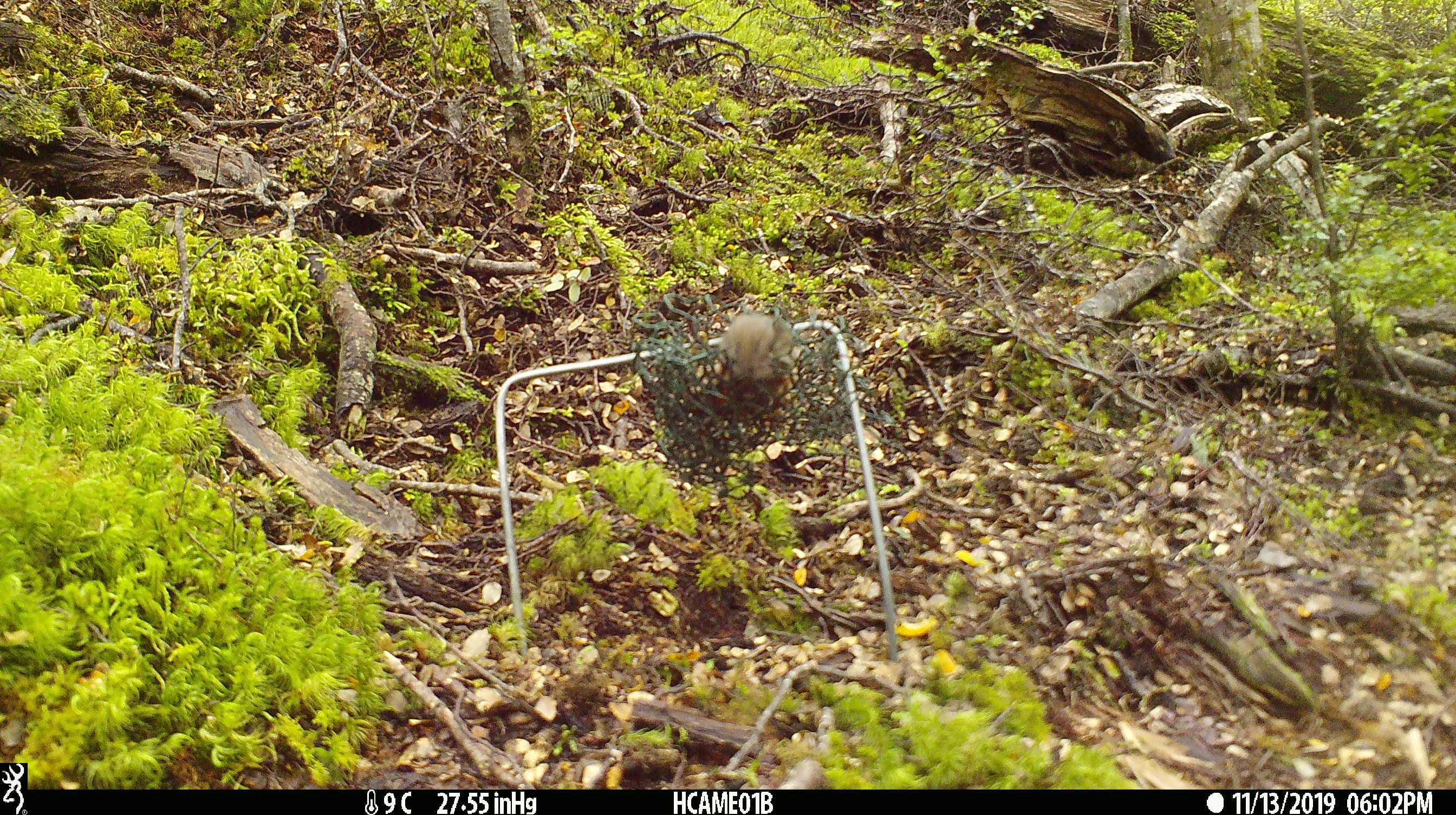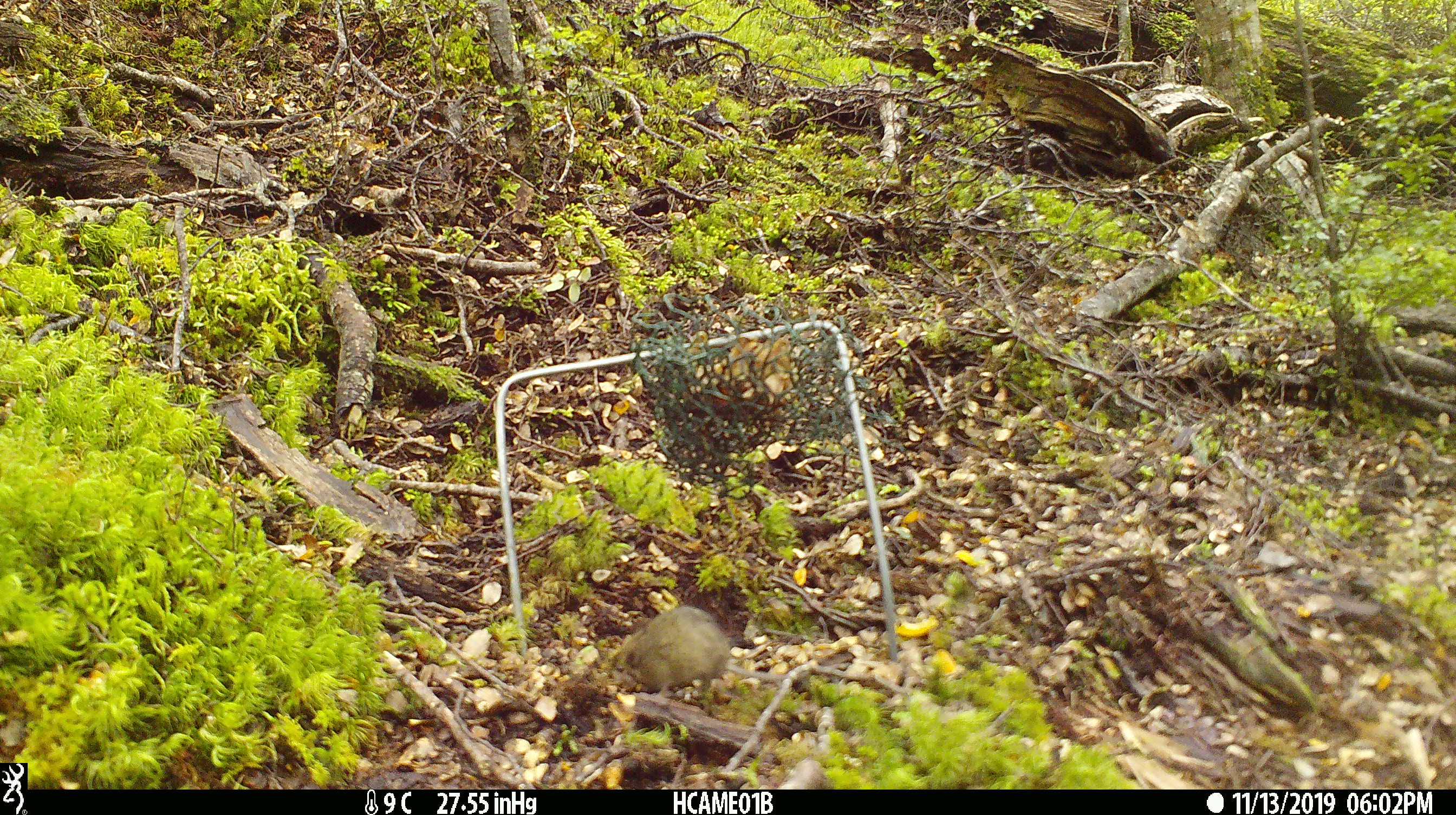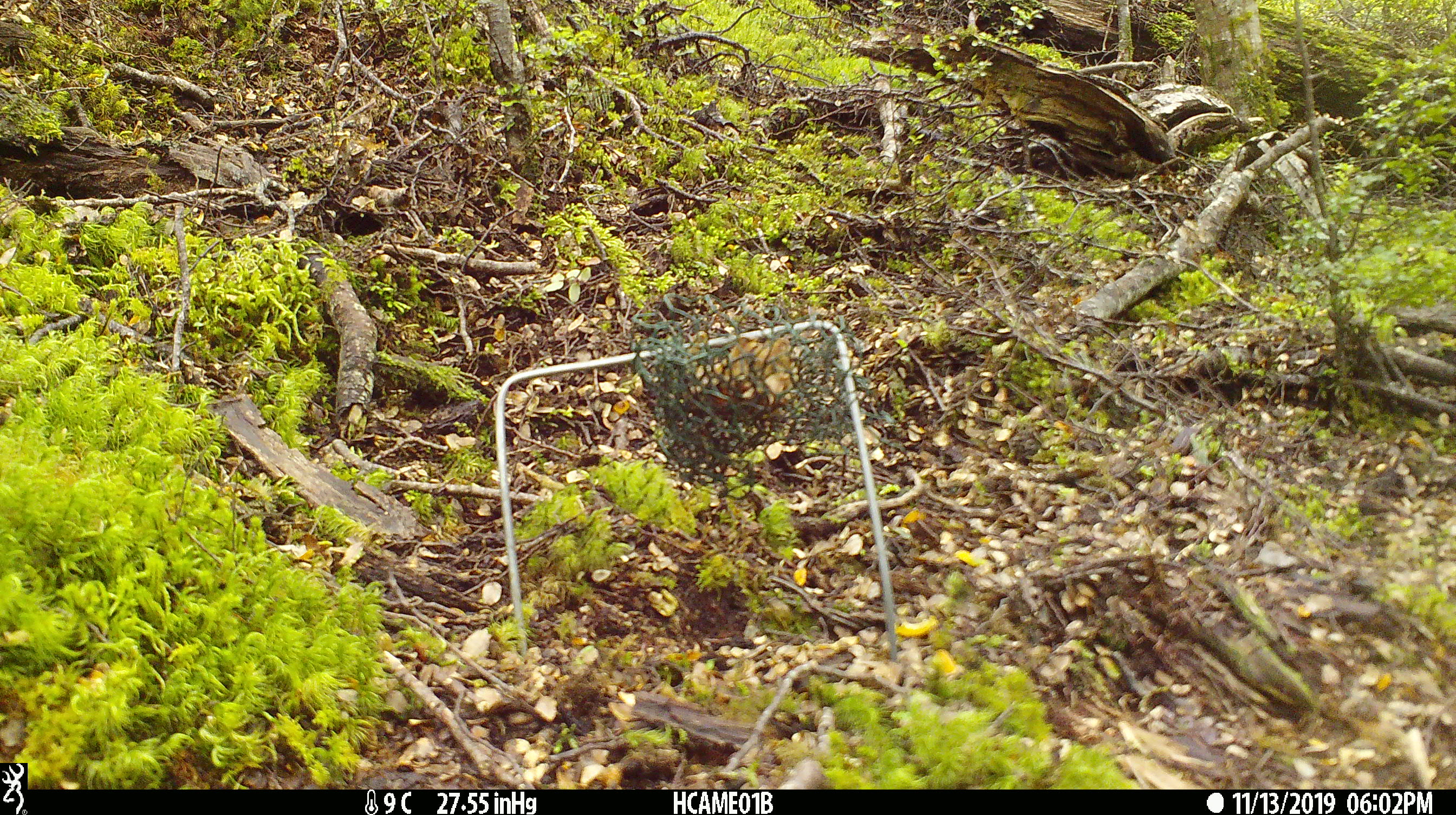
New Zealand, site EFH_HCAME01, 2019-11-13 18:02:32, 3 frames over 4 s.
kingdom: Animalia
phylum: Chordata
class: Mammalia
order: Rodentia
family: Muridae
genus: Mus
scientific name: Mus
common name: mouse